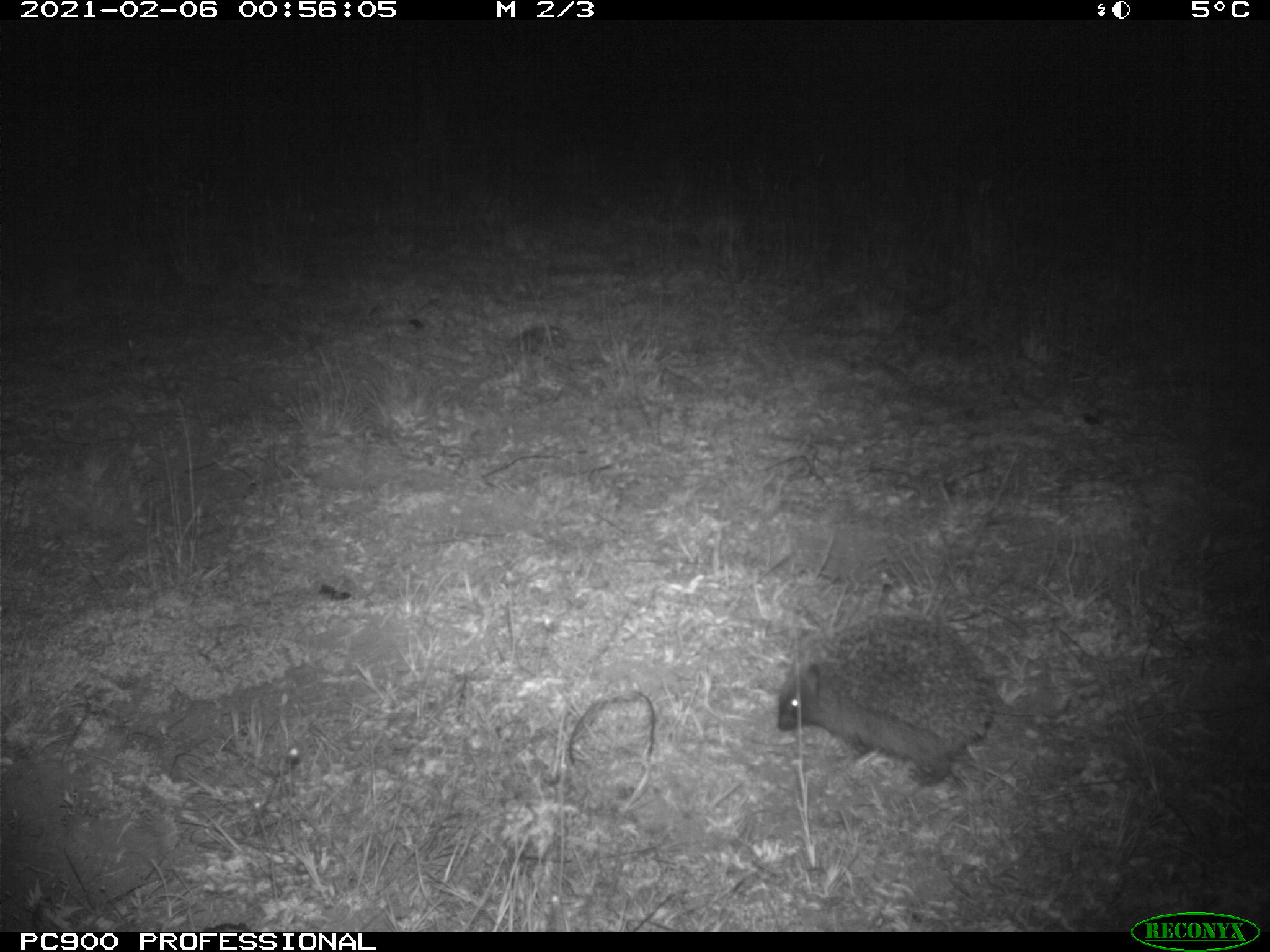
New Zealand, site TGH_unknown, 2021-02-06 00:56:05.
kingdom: Animalia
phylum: Chordata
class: Mammalia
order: Eulipotyphla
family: Erinaceidae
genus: Erinaceus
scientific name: Erinaceus europaeus europaeus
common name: european hedgehog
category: hedgehog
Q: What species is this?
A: Hedgehog (european hedgehog) (Erinaceus europaeus europaeus).